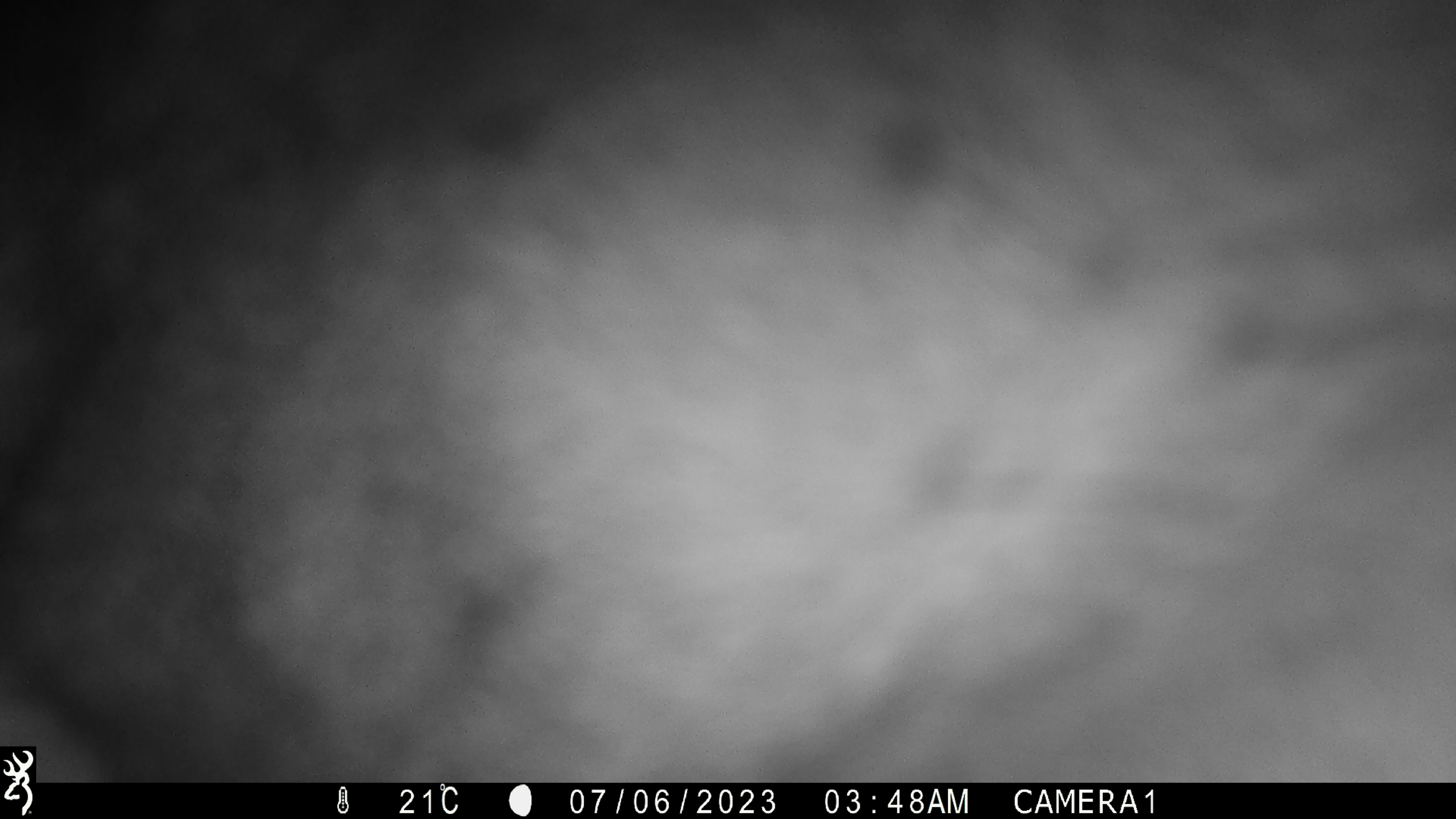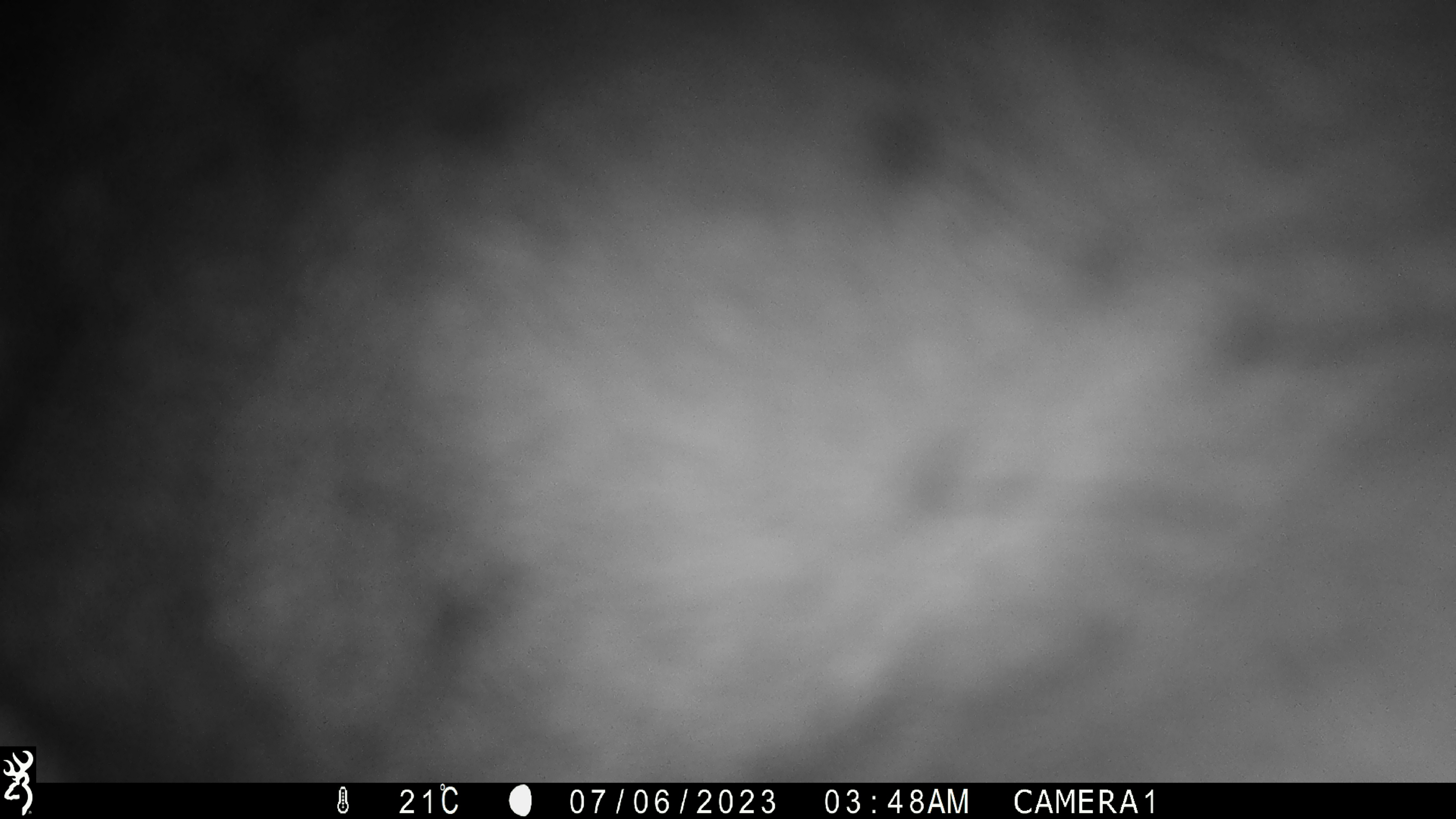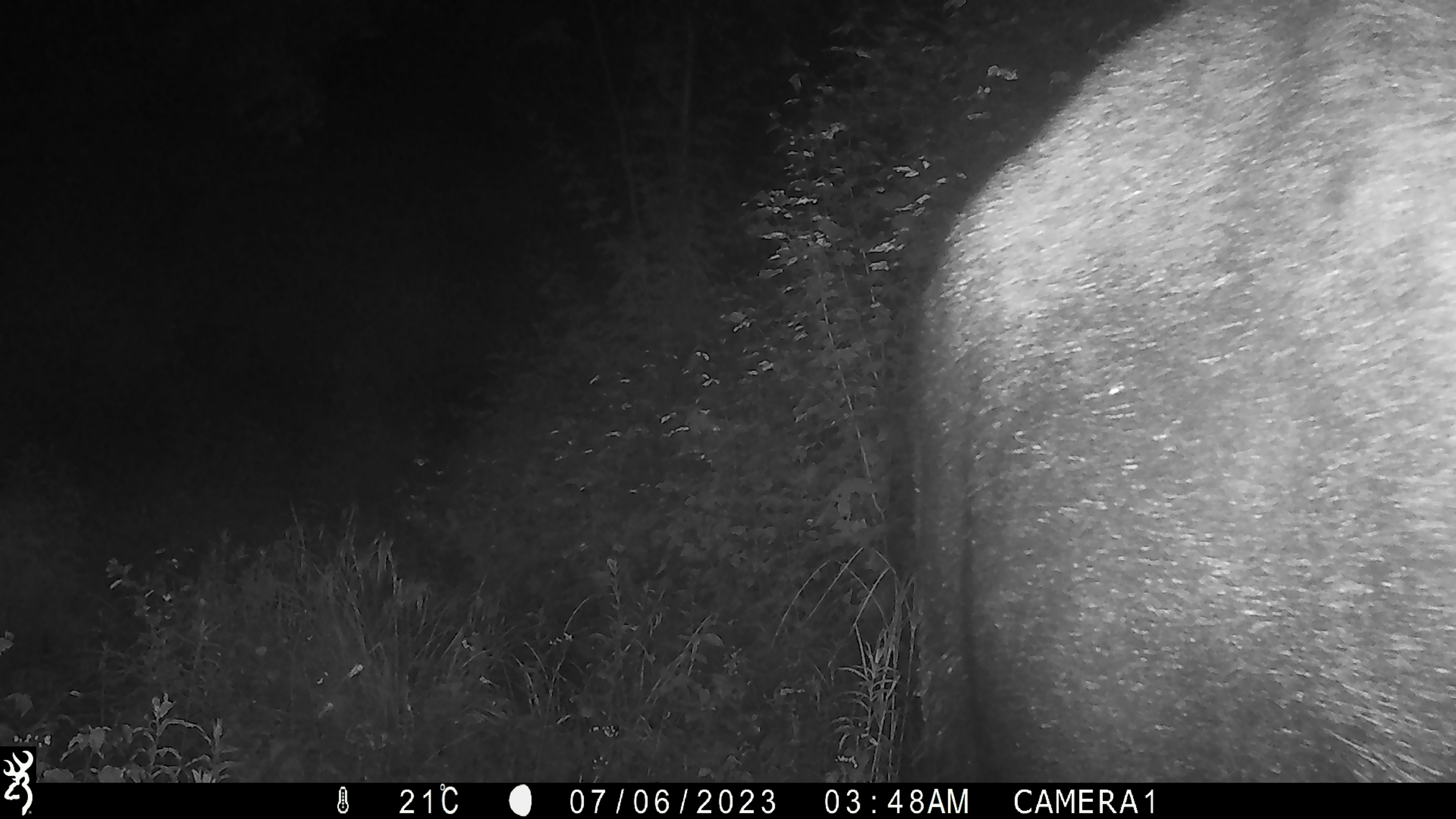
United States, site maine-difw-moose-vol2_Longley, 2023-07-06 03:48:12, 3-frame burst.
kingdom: Animalia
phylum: Chordata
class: Mammalia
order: Artiodactyla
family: Cervidae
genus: Alces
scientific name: Alces alces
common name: moose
Moose (Alces alces).